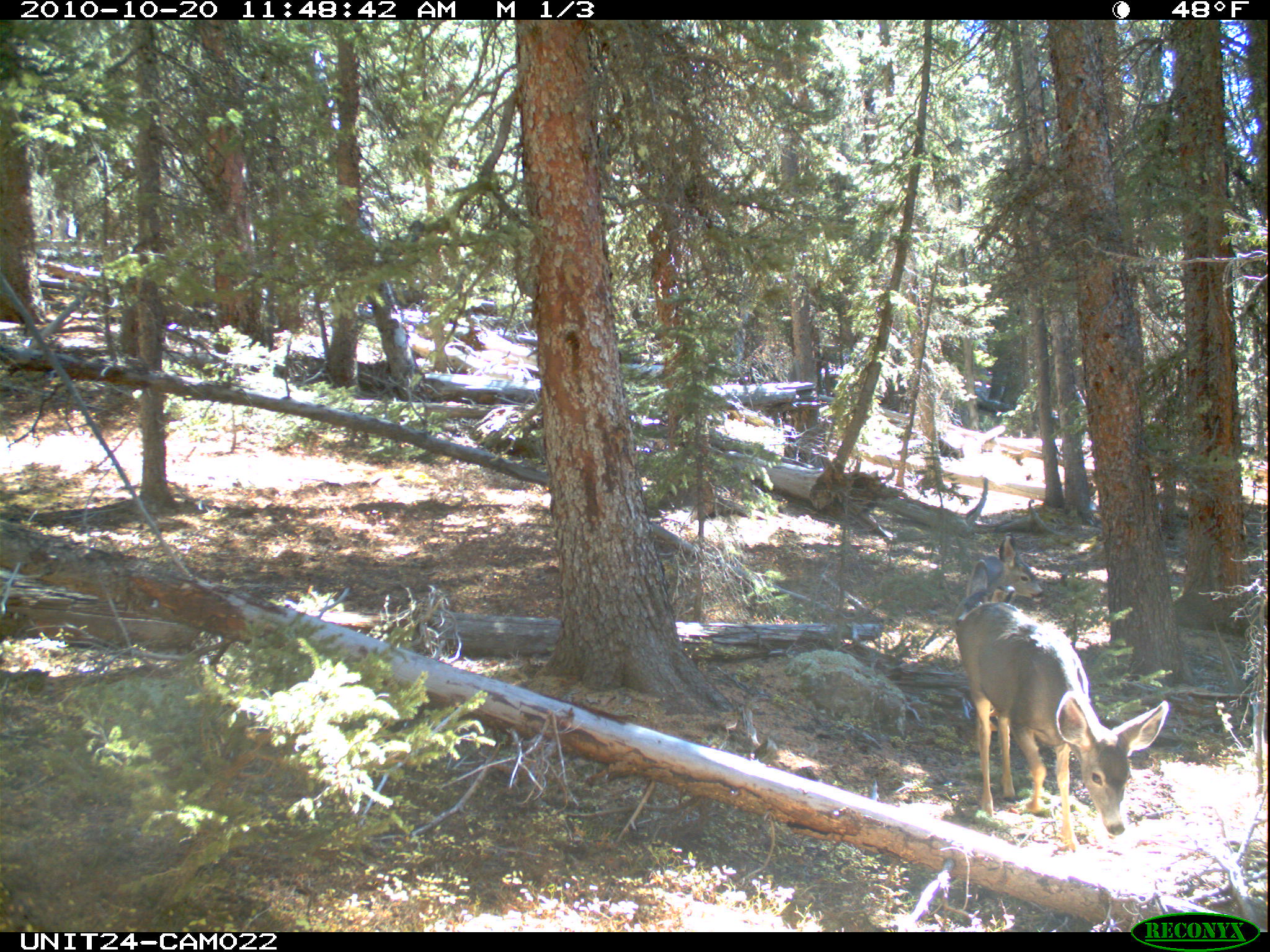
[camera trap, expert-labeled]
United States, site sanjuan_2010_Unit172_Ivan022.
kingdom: Animalia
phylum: Chordata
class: Mammalia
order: Artiodactyla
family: Cervidae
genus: Odocoileus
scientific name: Odocoileus hemionus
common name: mule deer